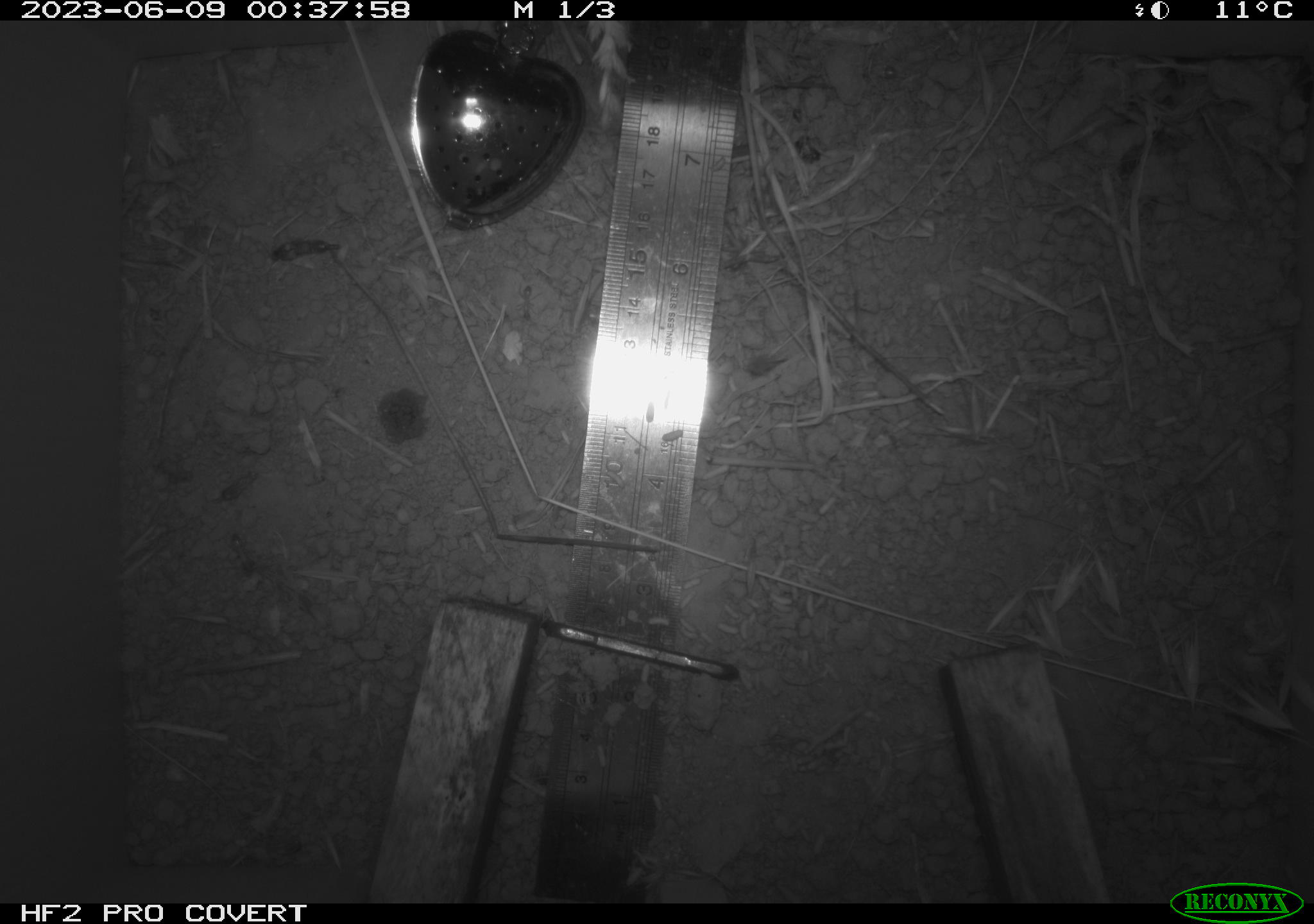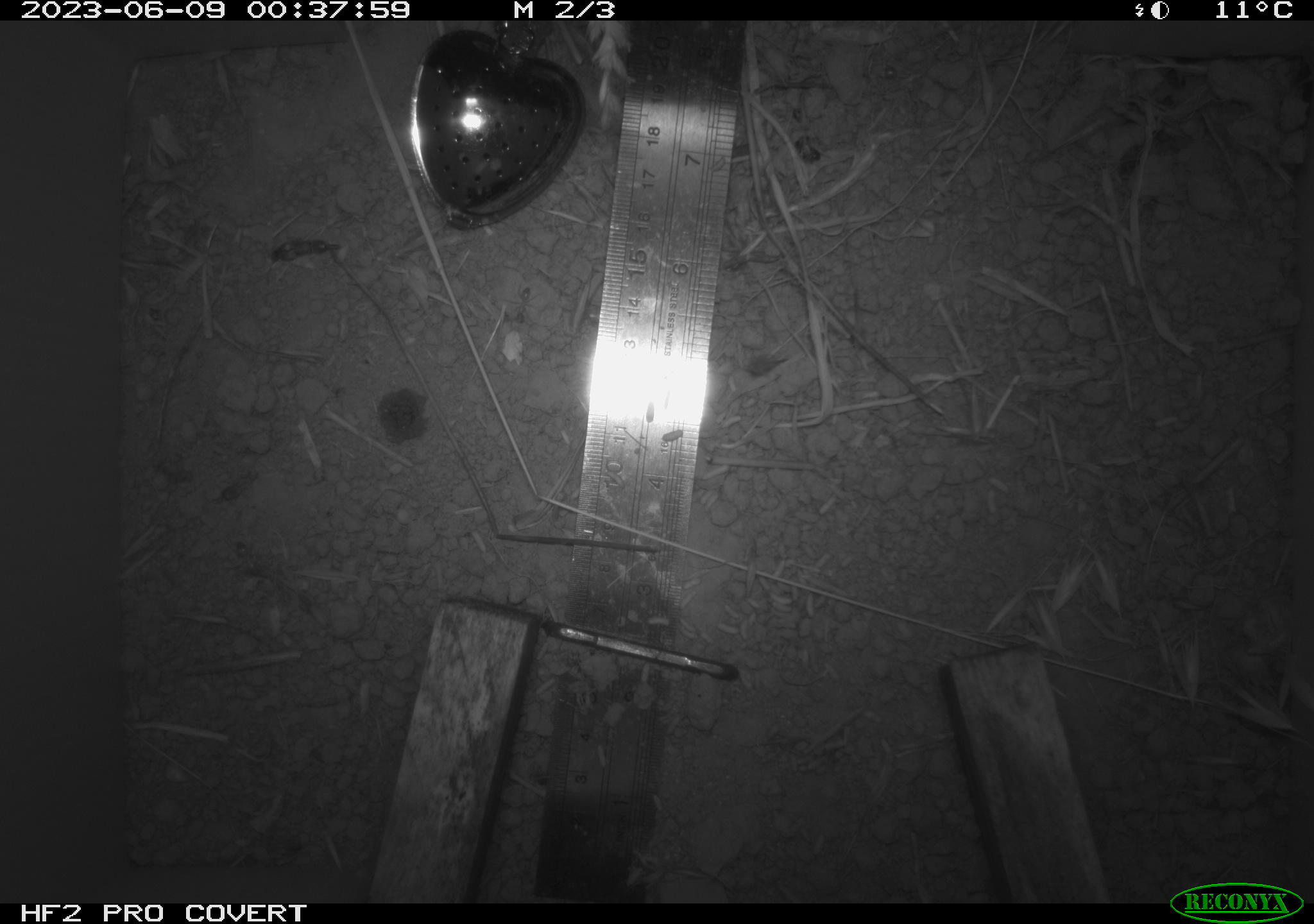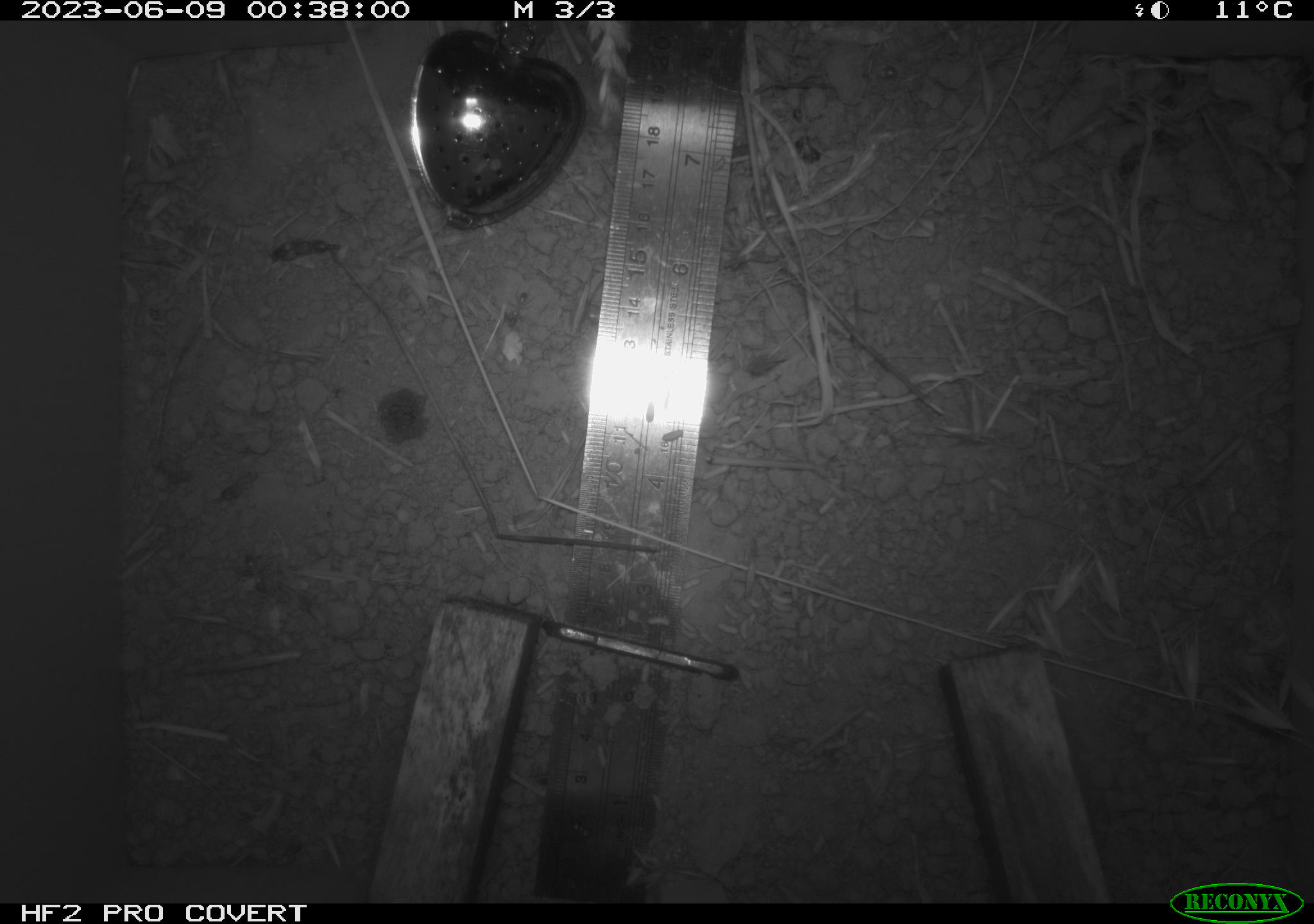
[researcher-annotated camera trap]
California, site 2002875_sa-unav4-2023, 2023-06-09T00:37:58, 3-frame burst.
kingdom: Animalia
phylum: Chordata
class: Mammalia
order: Rodentia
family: Cricetidae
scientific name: Arvicolinae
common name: voles, lemmings, and muskrats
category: arvicolinae subfamily